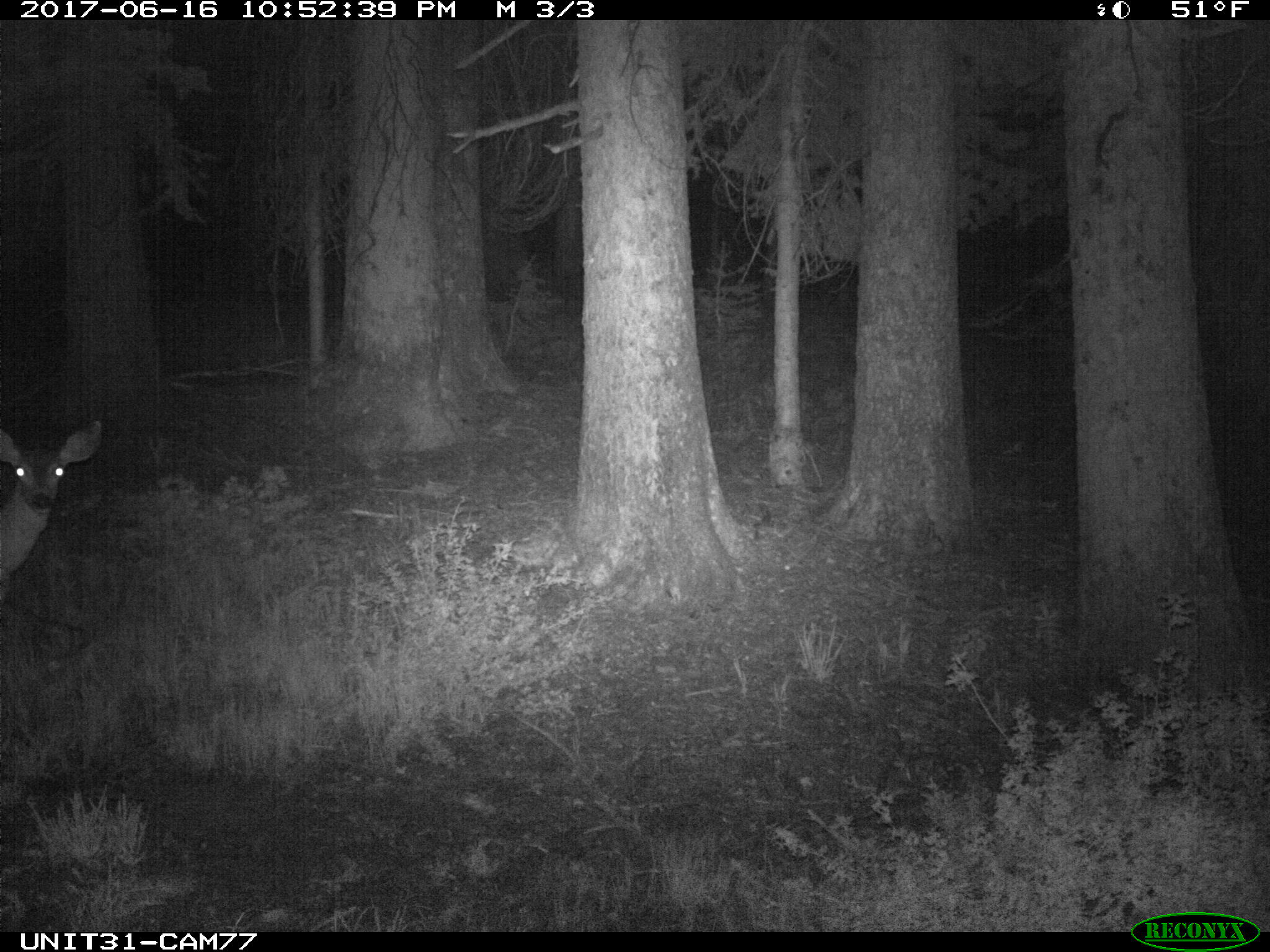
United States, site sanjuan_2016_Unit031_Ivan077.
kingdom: Animalia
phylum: Chordata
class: Mammalia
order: Artiodactyla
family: Cervidae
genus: Odocoileus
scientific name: Odocoileus hemionus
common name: mule deer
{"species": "Odocoileus hemionus (mule deer)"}